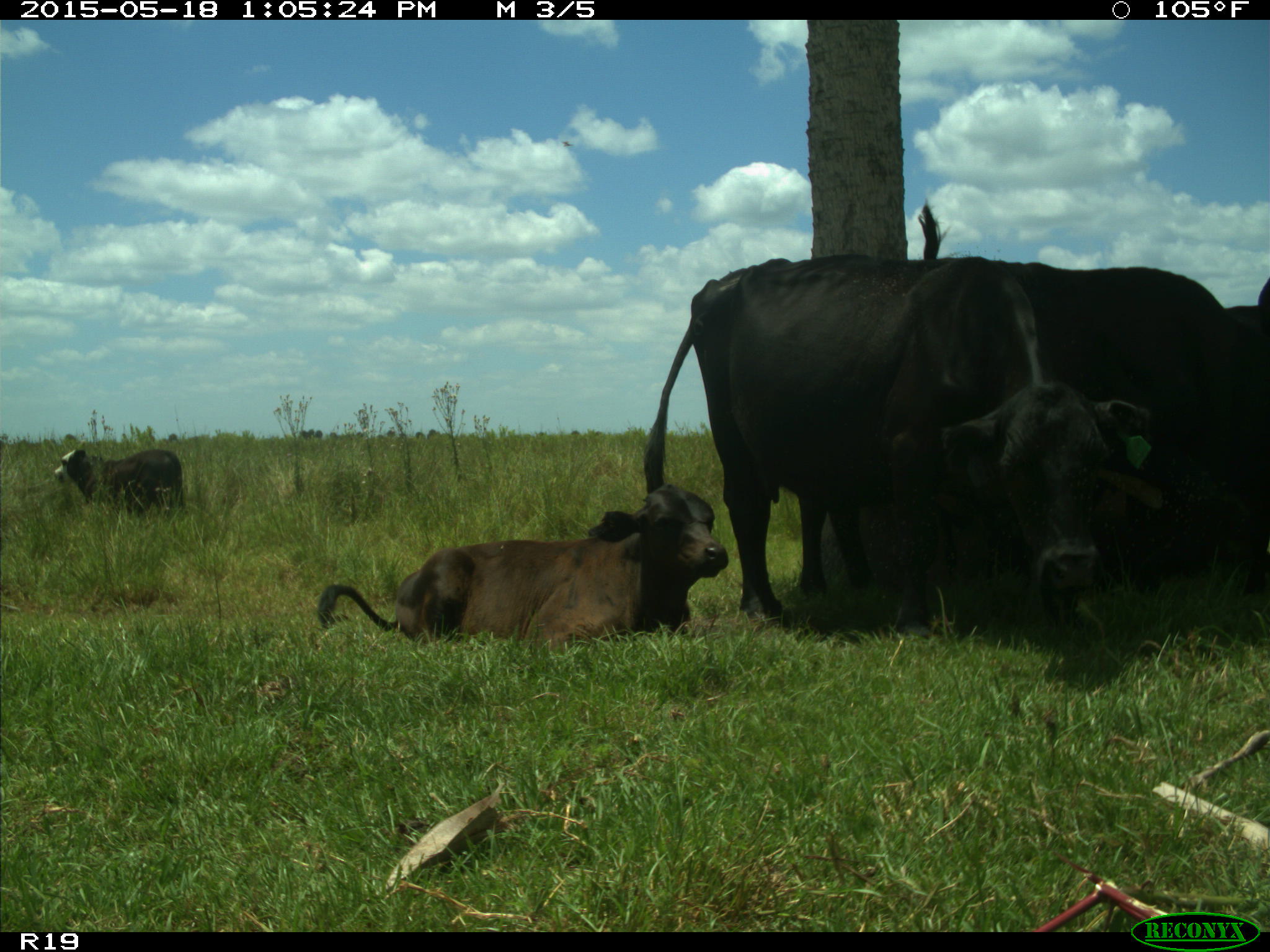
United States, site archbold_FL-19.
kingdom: Animalia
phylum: Chordata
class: Mammalia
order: Artiodactyla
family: Bovidae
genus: Bos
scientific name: Bos taurus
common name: domestic cow